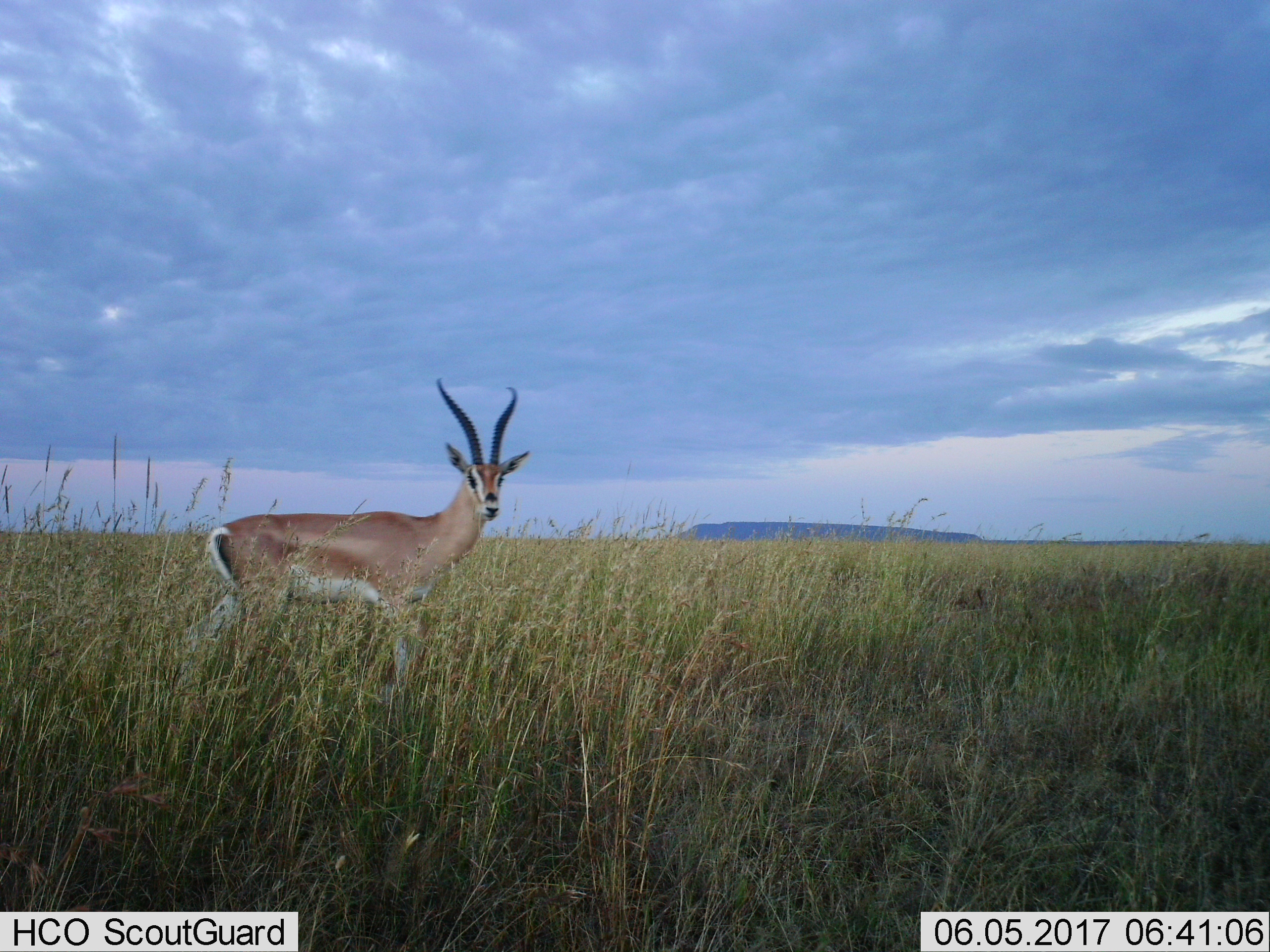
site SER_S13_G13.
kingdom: Animalia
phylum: Chordata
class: Mammalia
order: Artiodactyla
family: Bovidae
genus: Nanger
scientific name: Nanger granti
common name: grant's gazelle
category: gazellegrants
Gazellegrants (grant's gazelle) (Nanger granti), count 1. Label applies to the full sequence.